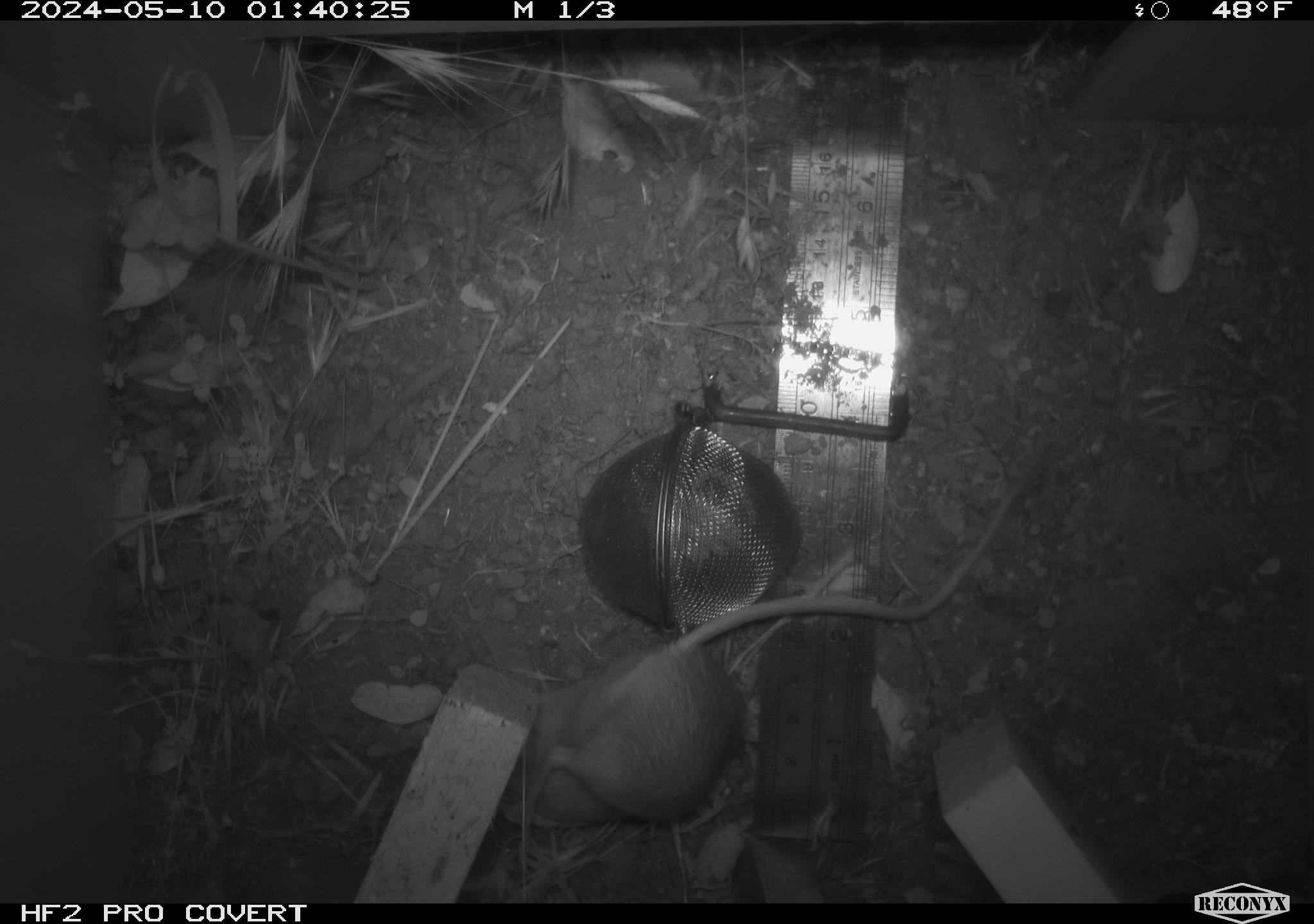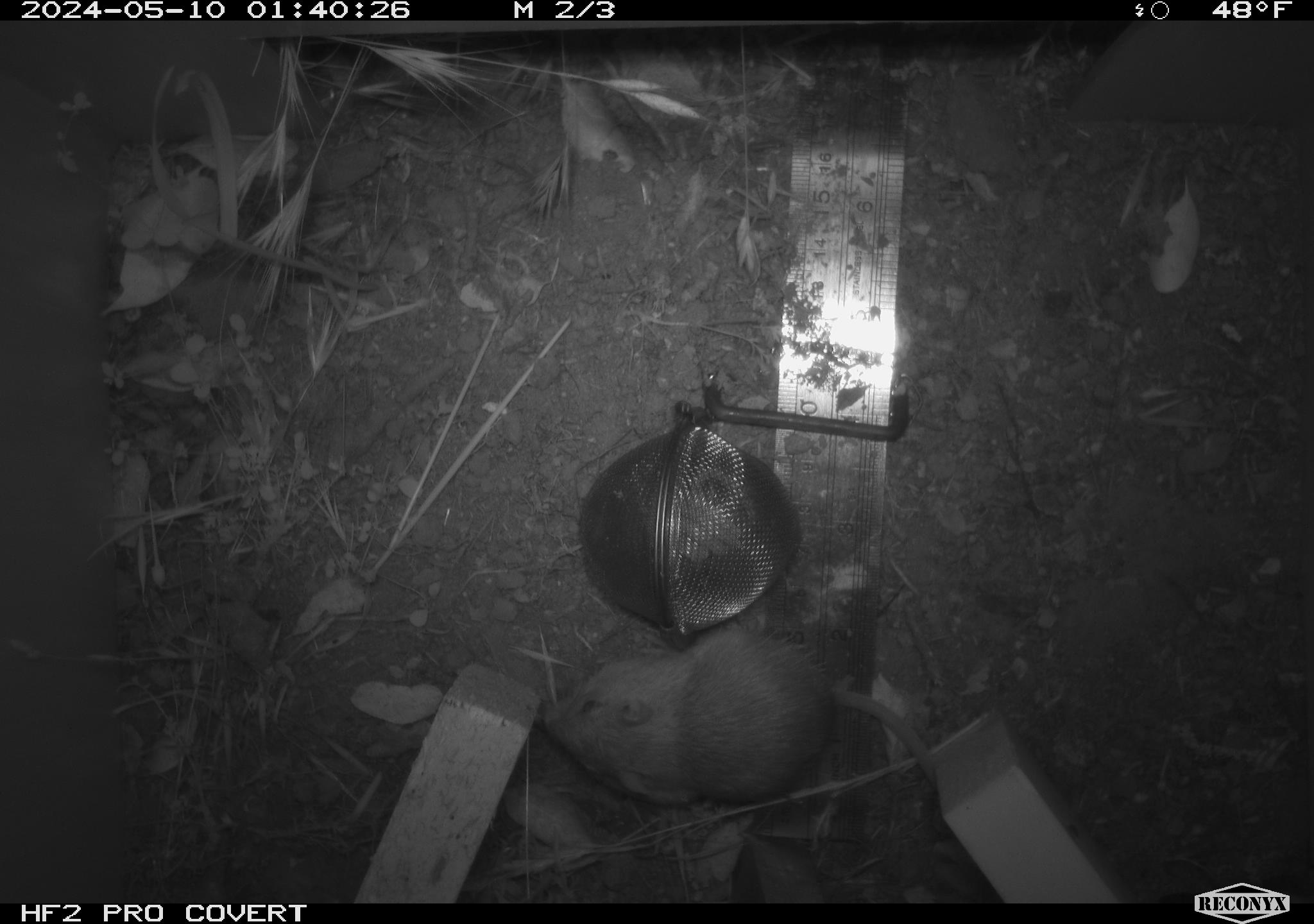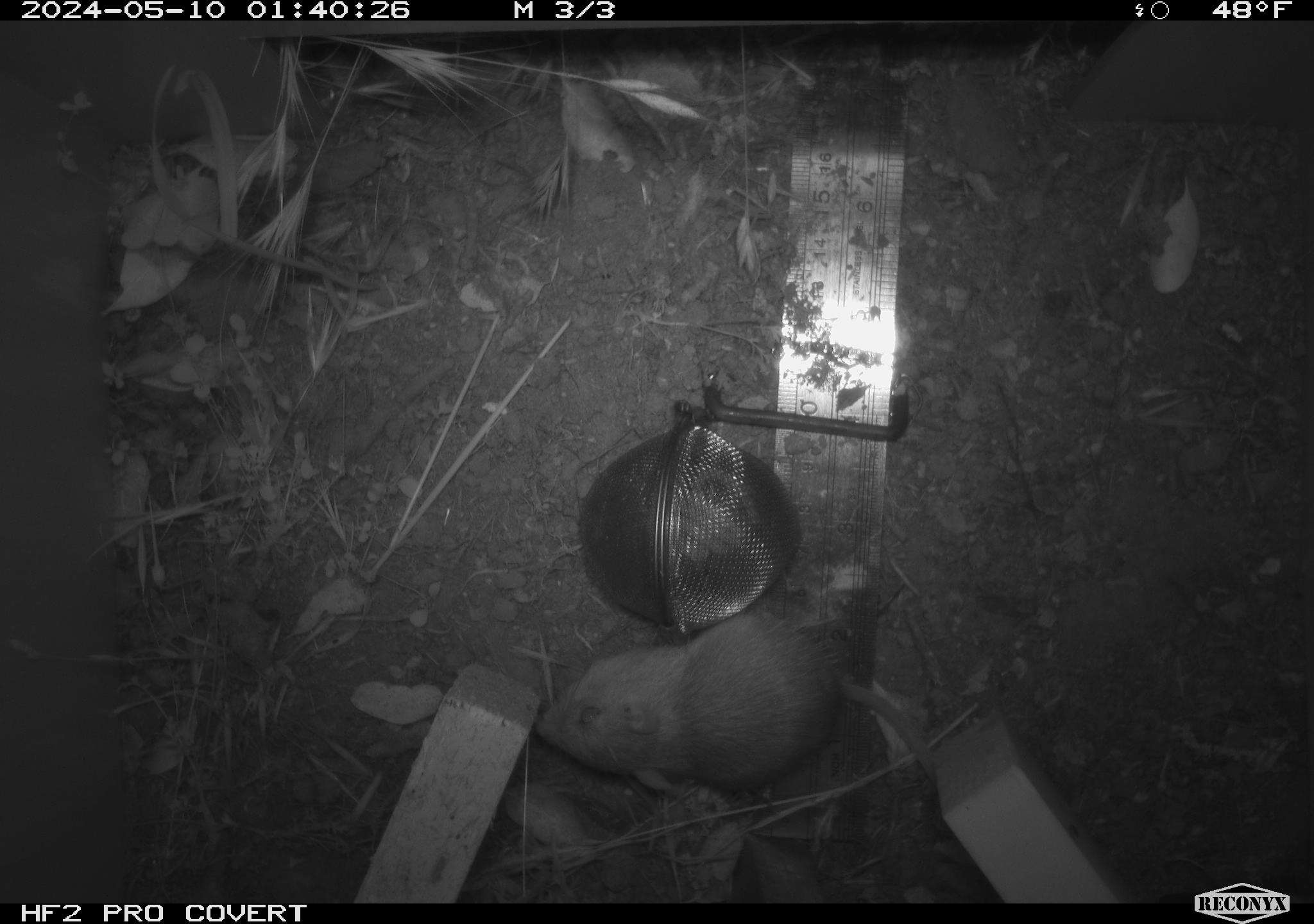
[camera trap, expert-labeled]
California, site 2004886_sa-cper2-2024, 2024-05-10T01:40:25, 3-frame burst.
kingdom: Animalia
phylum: Chordata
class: Mammalia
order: Rodentia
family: Heteromyidae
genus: Dipodomys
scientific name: Dipodomys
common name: kangaroo rats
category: dipodomys species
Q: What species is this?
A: Dipodomys species (kangaroo rats) (Dipodomys).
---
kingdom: Animalia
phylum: Chordata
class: Mammalia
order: Rodentia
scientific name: Rodentia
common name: rodent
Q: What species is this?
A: Rodent (Rodentia).